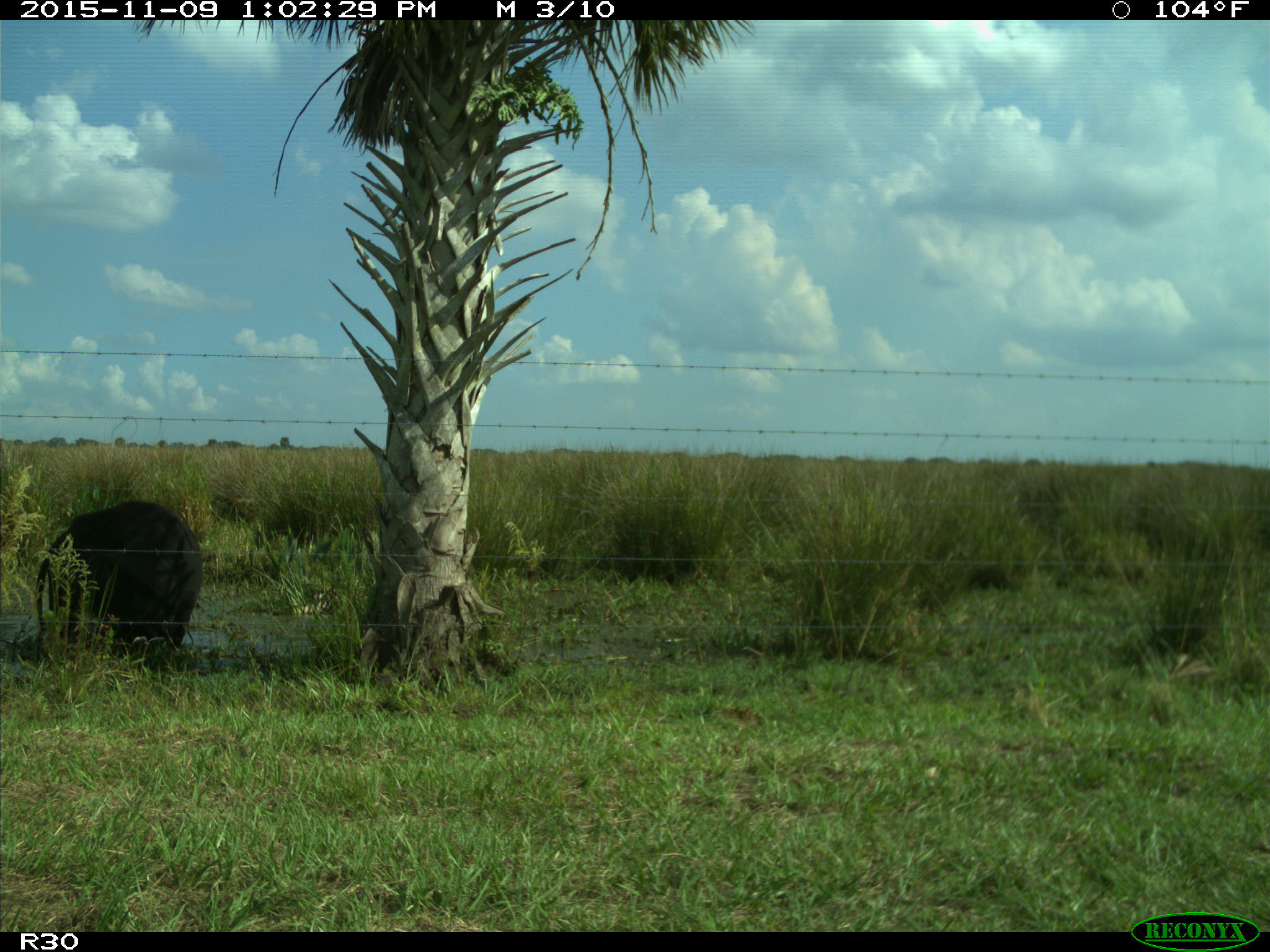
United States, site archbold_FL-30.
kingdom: Animalia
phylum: Chordata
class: Mammalia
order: Artiodactyla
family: Bovidae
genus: Bos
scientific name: Bos taurus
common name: domestic cow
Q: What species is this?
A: Bos taurus (domestic cow).